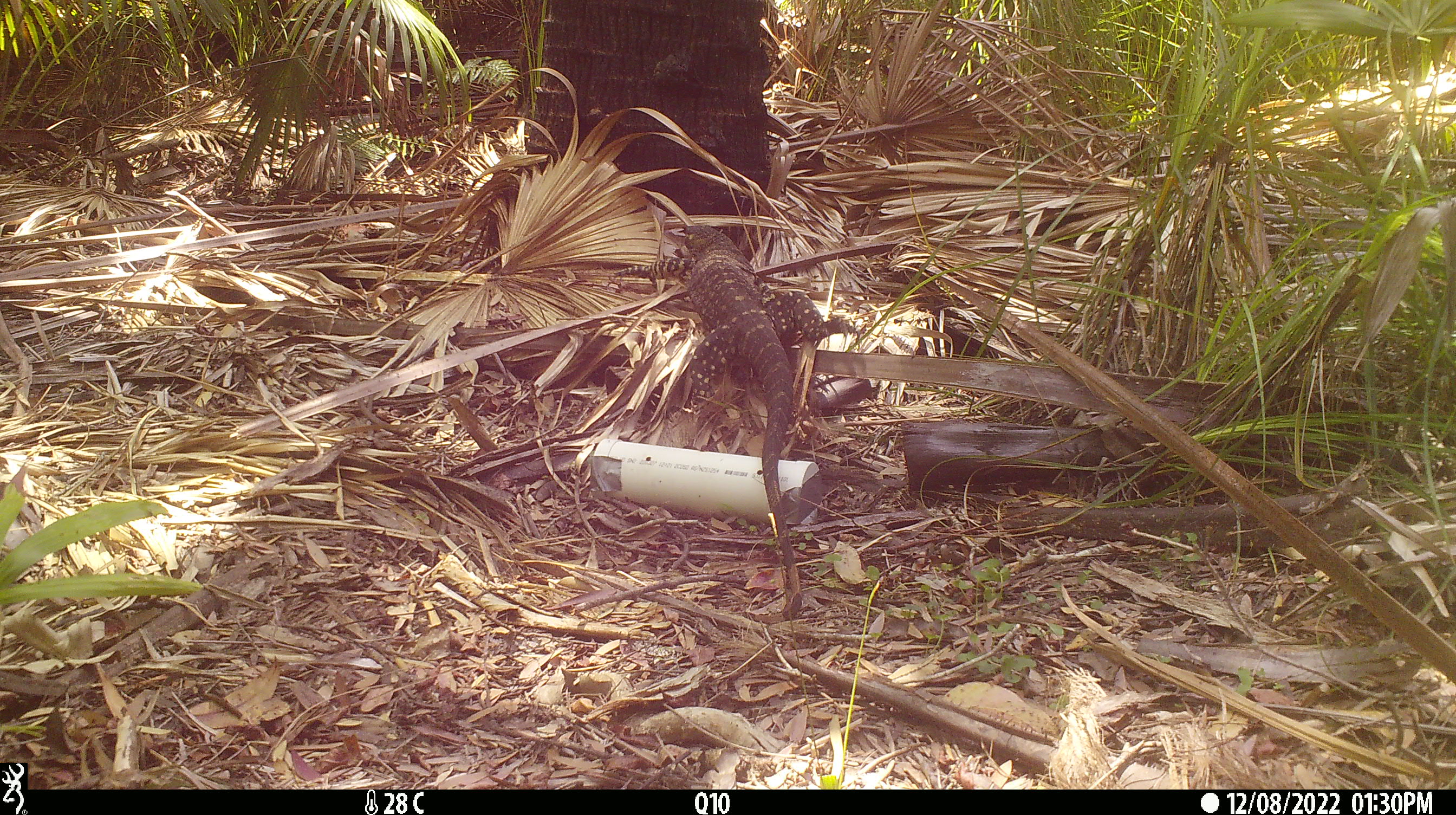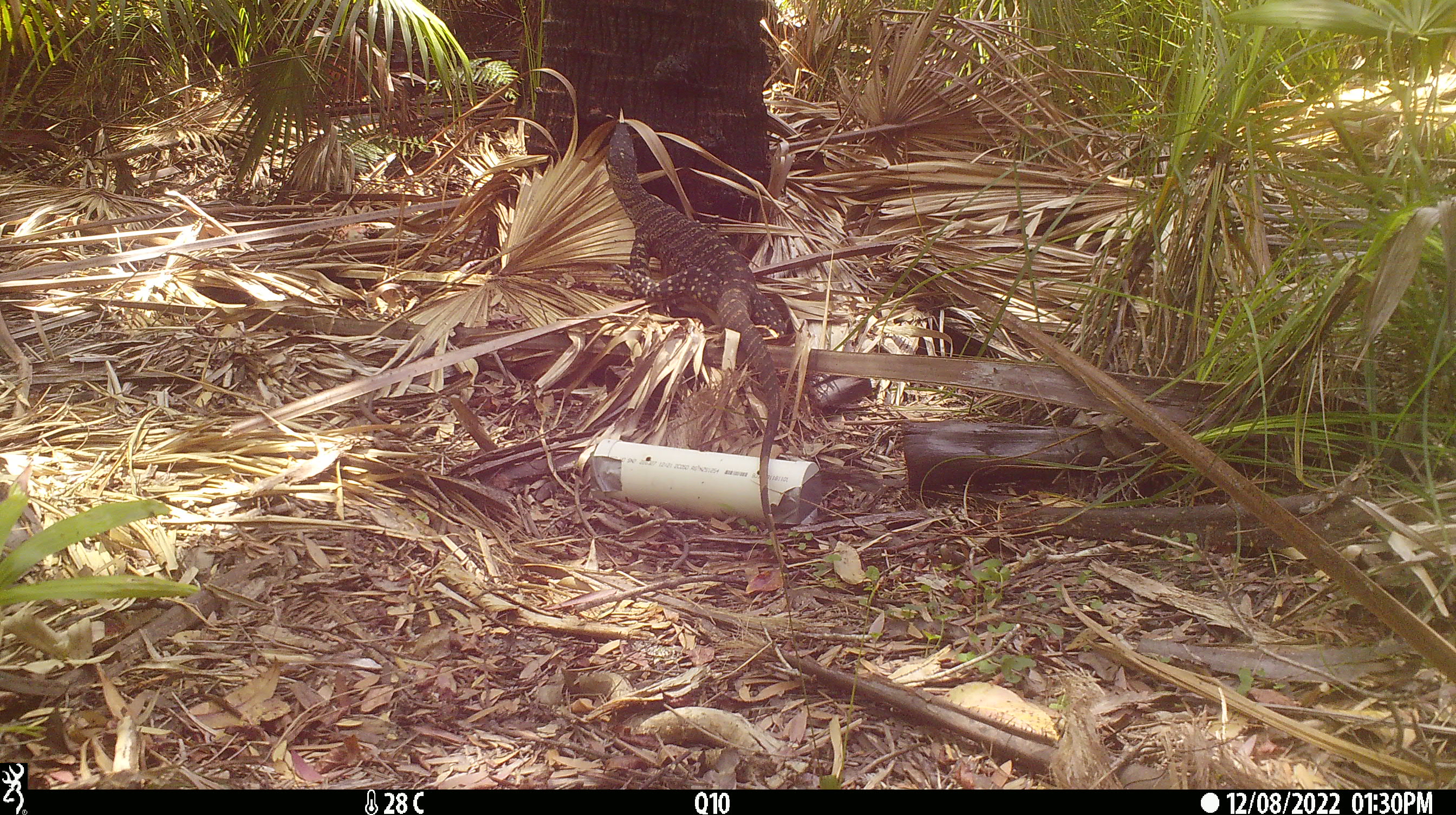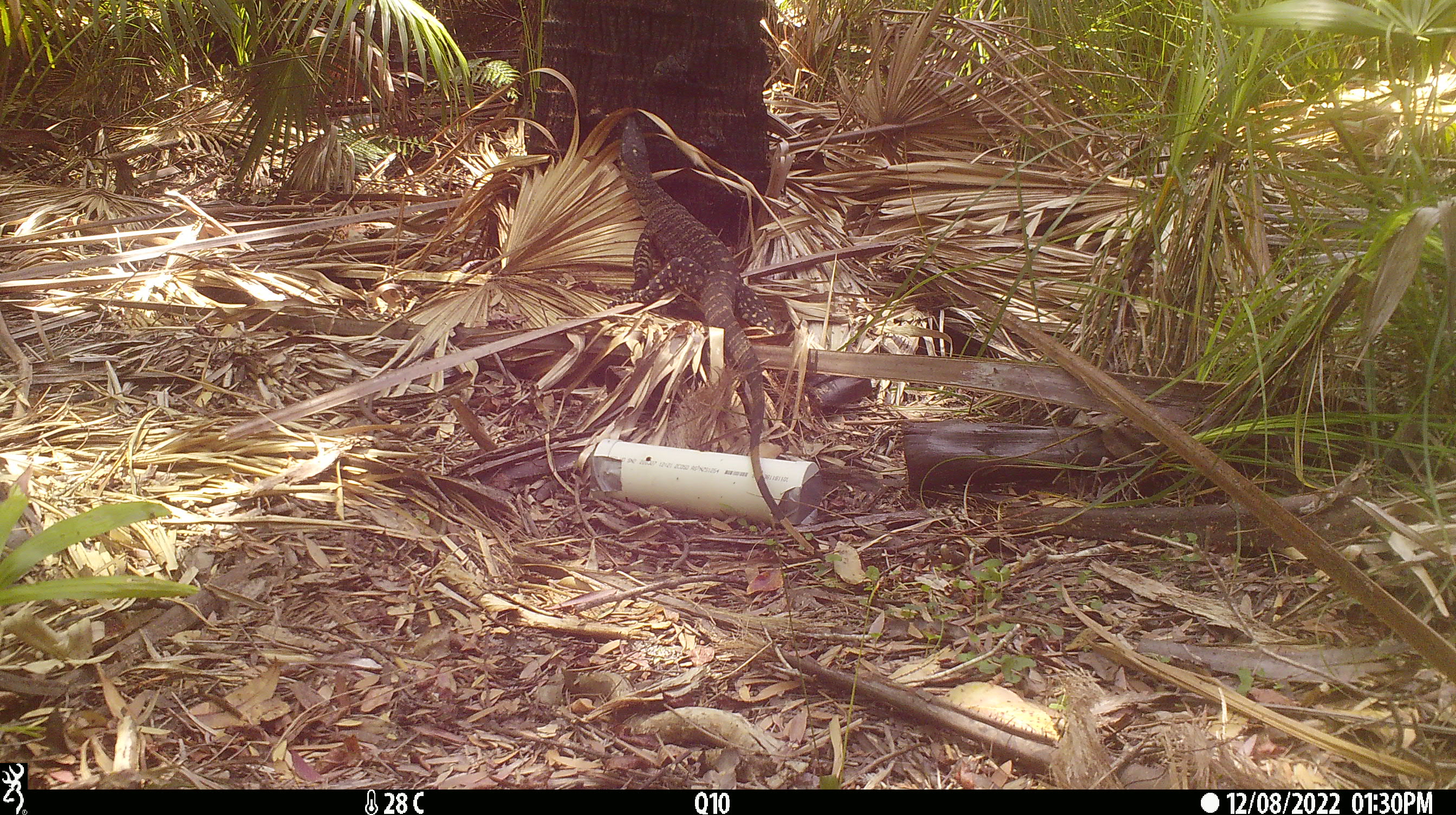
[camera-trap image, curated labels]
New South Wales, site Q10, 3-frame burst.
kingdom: Animalia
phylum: Chordata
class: Reptilia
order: Squamata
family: Varanidae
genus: Varanus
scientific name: Varanus varius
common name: lace monitor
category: goanna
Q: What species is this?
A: Goanna (lace monitor) (Varanus varius).